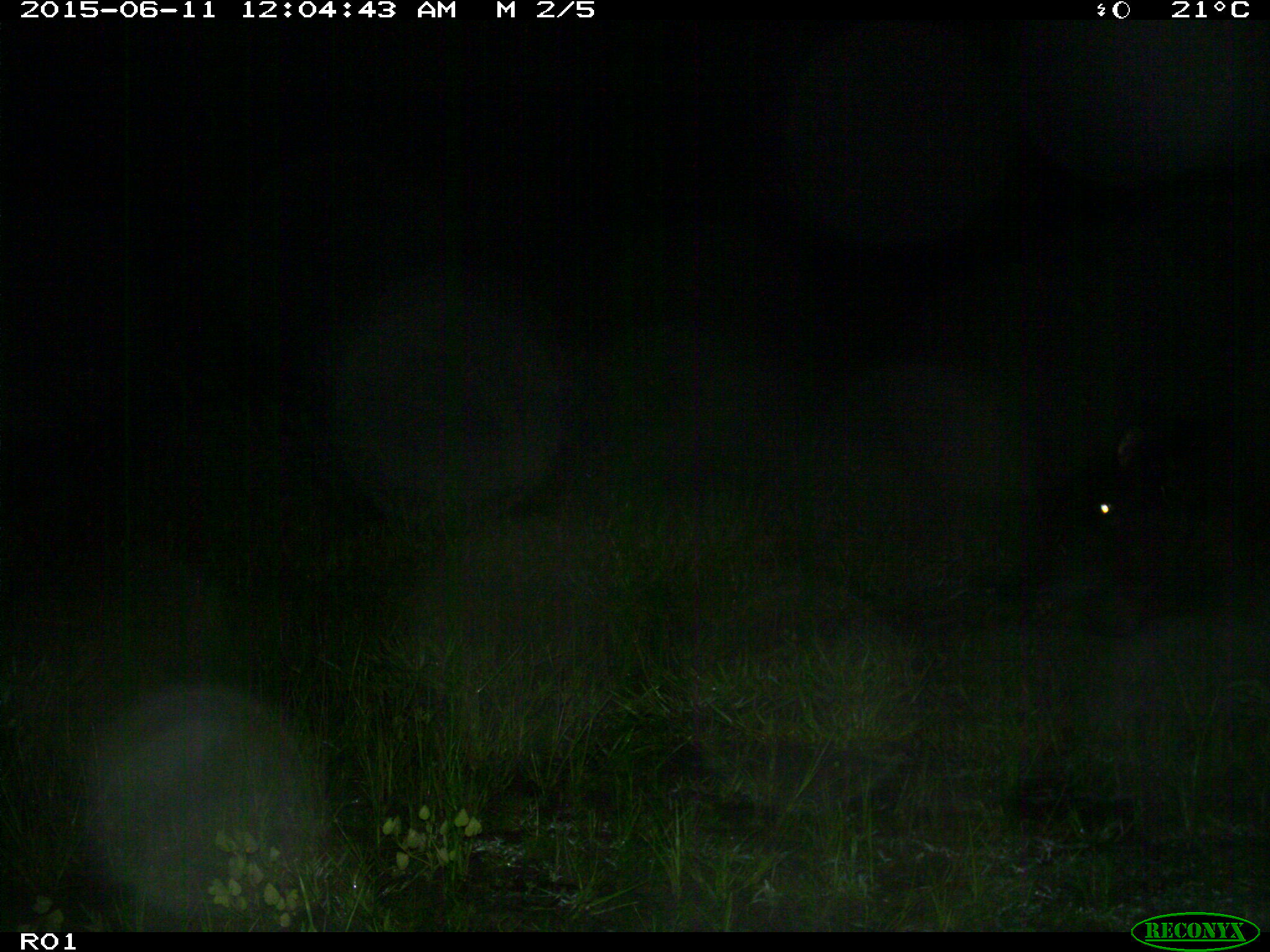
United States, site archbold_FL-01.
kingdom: Animalia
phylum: Chordata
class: Mammalia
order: Artiodactyla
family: Bovidae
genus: Bos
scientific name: Bos taurus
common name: domestic cow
Bos taurus (domestic cow).